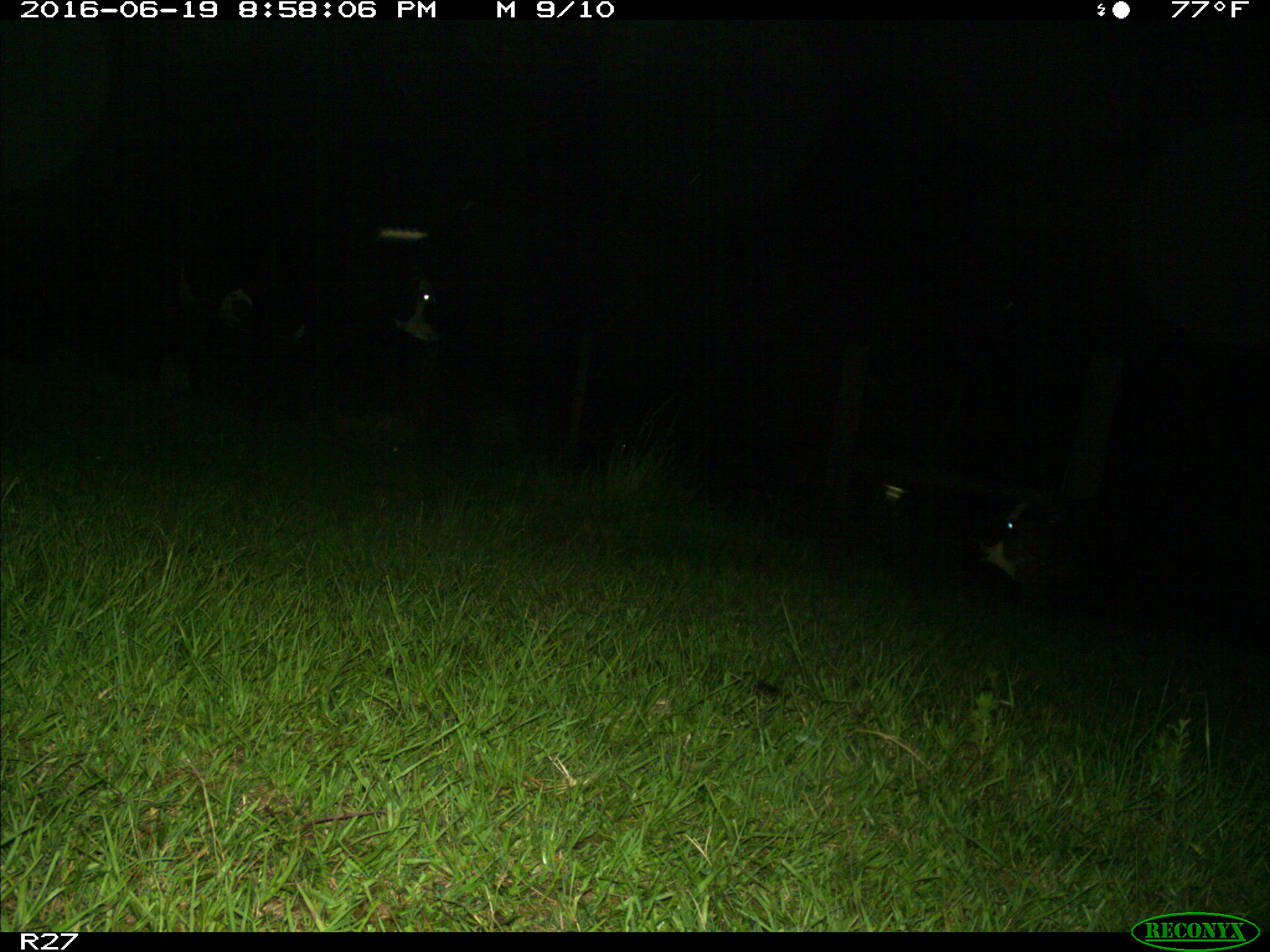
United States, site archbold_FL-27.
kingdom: Animalia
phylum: Chordata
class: Mammalia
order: Artiodactyla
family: Bovidae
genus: Bos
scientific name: Bos taurus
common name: domestic cow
Bos taurus (domestic cow).